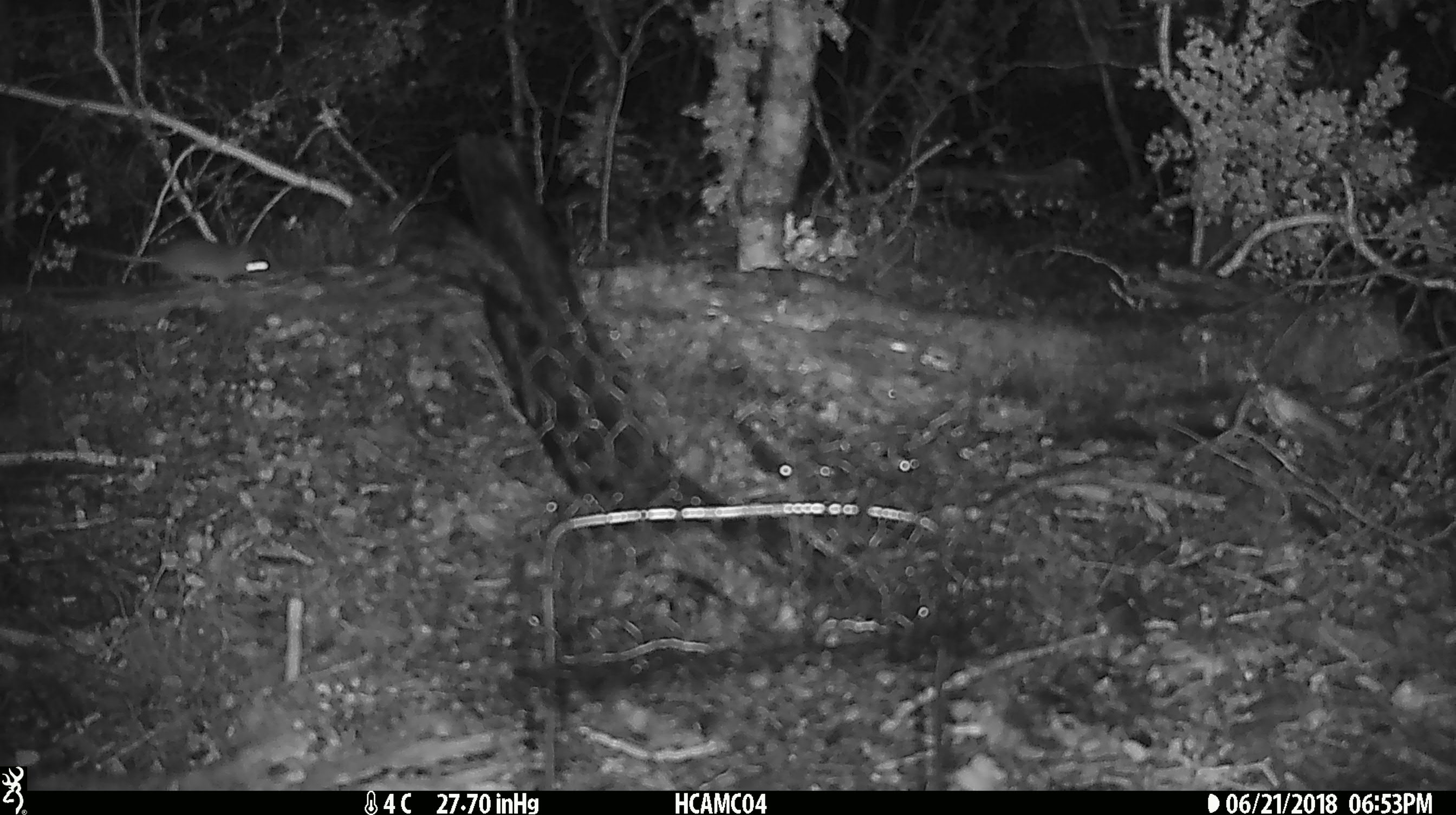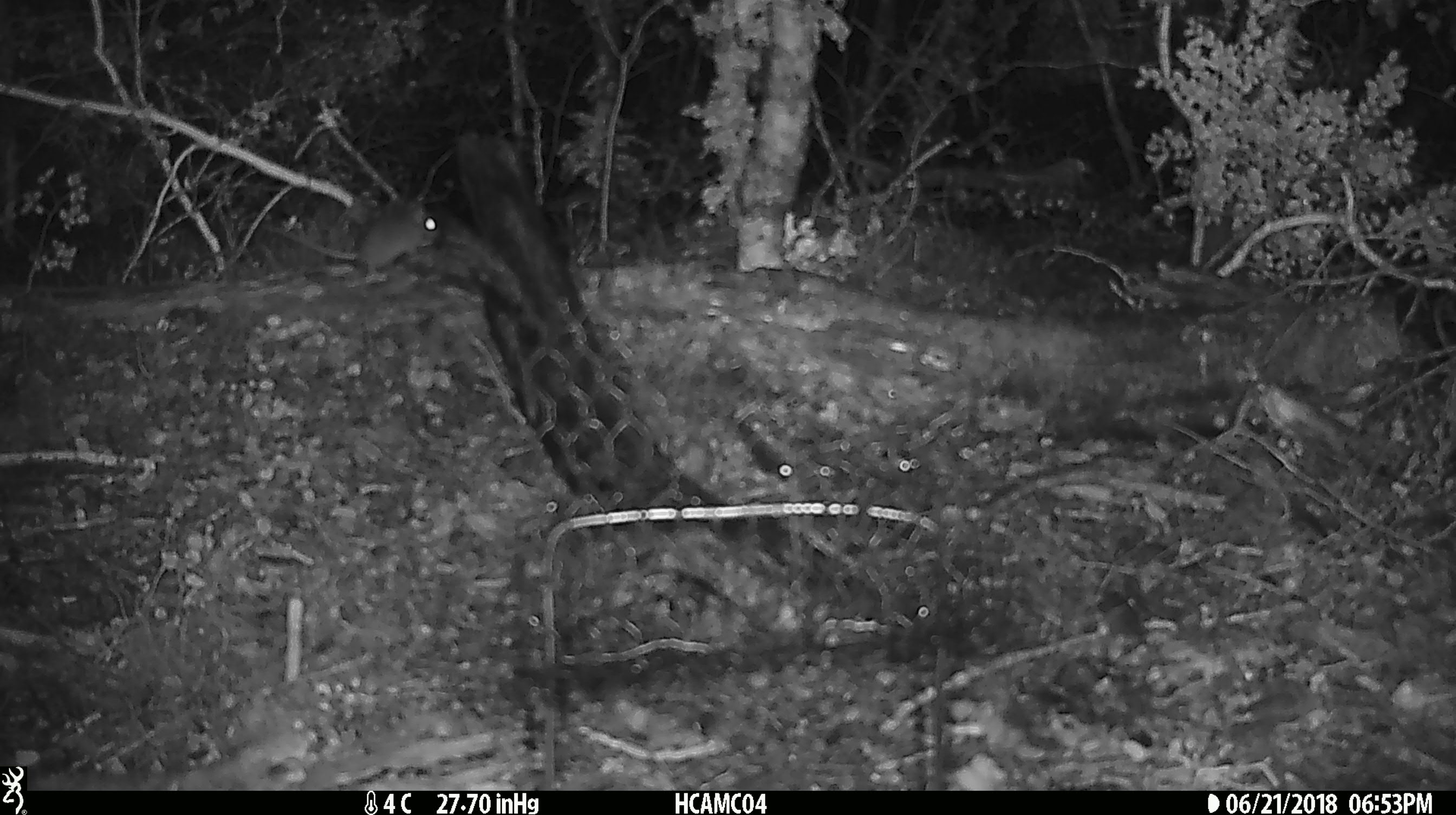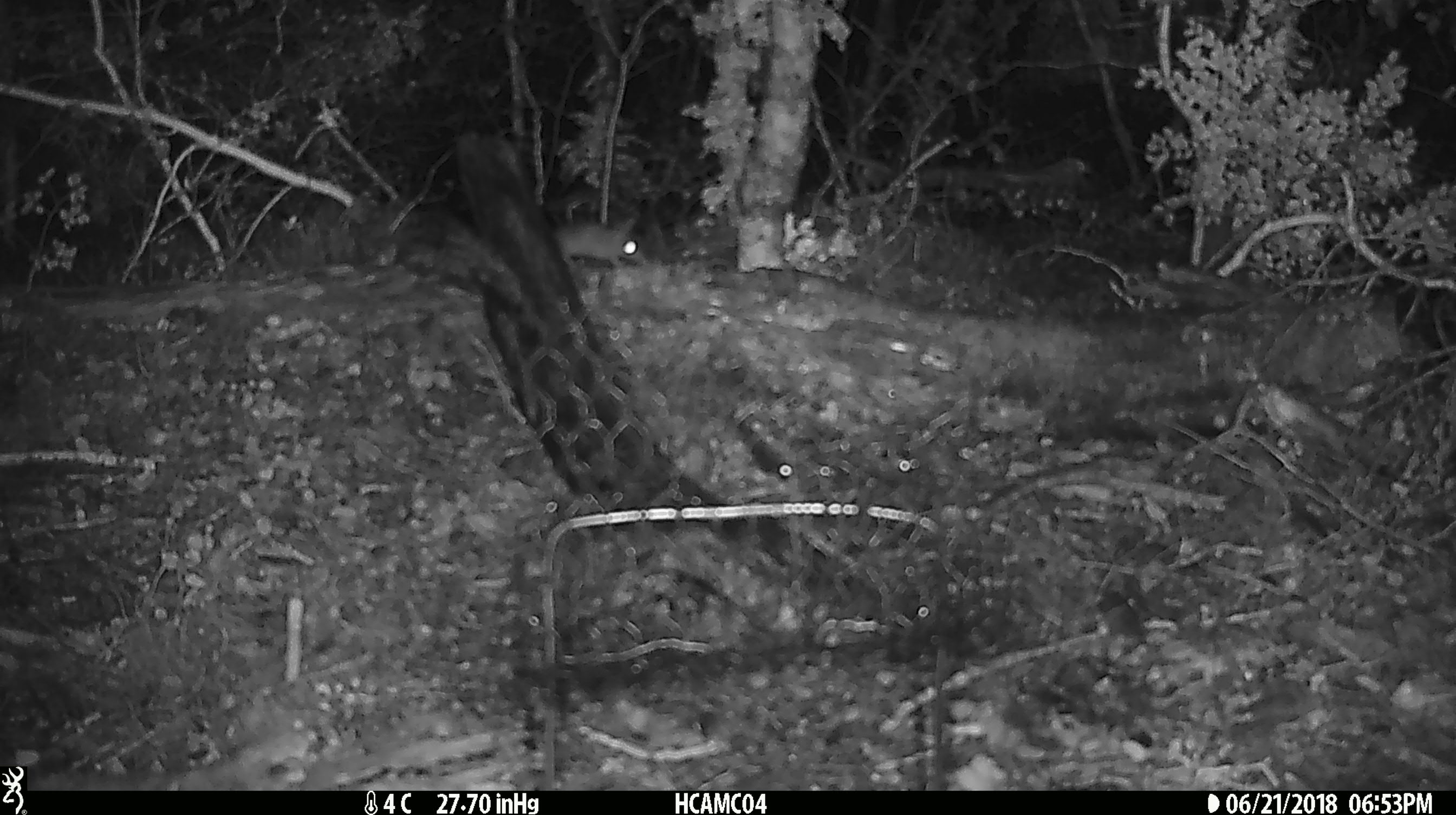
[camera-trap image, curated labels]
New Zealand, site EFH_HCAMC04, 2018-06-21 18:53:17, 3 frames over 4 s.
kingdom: Animalia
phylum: Chordata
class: Mammalia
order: Rodentia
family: Muridae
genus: Mus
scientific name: Mus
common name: mouse